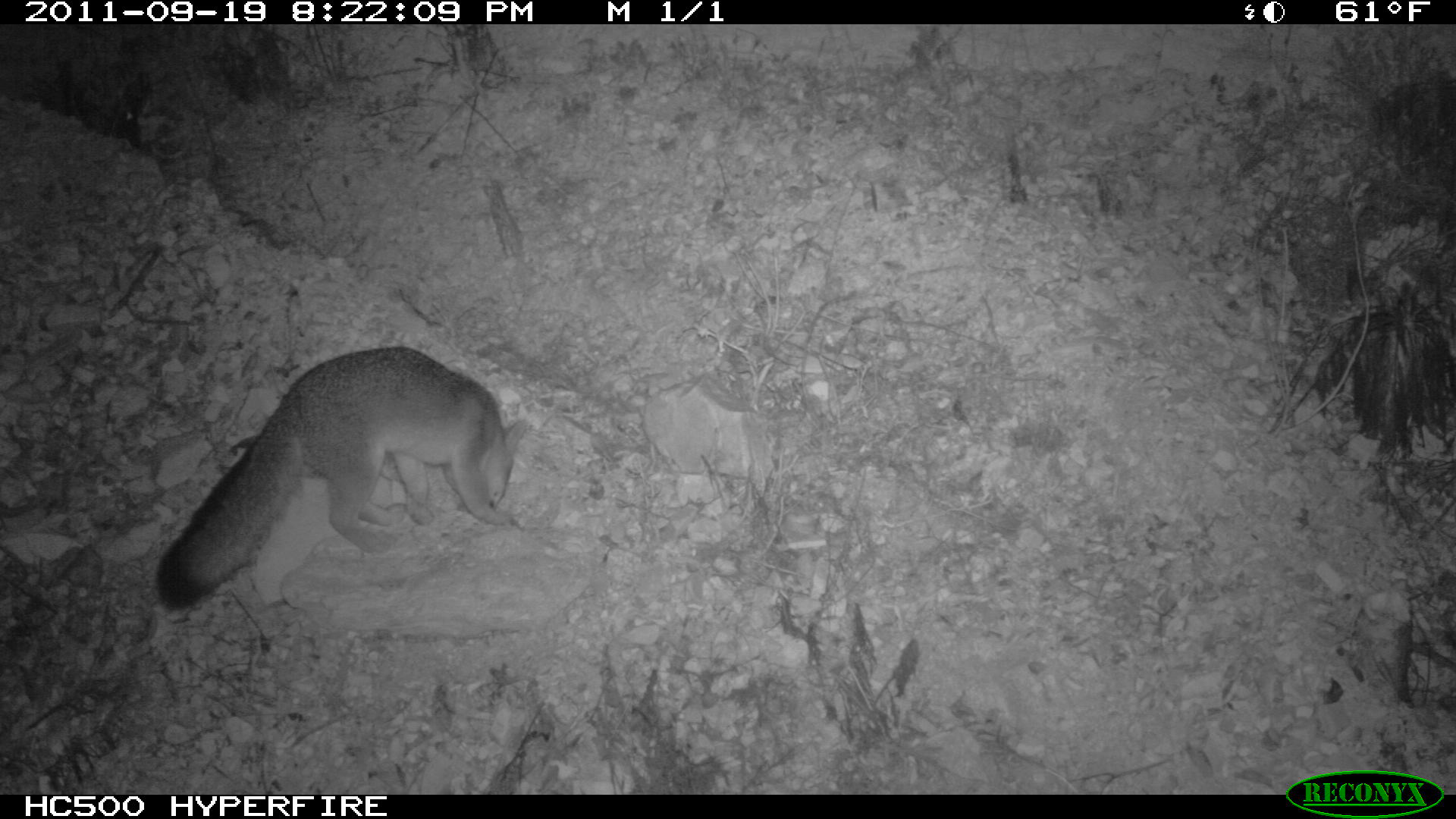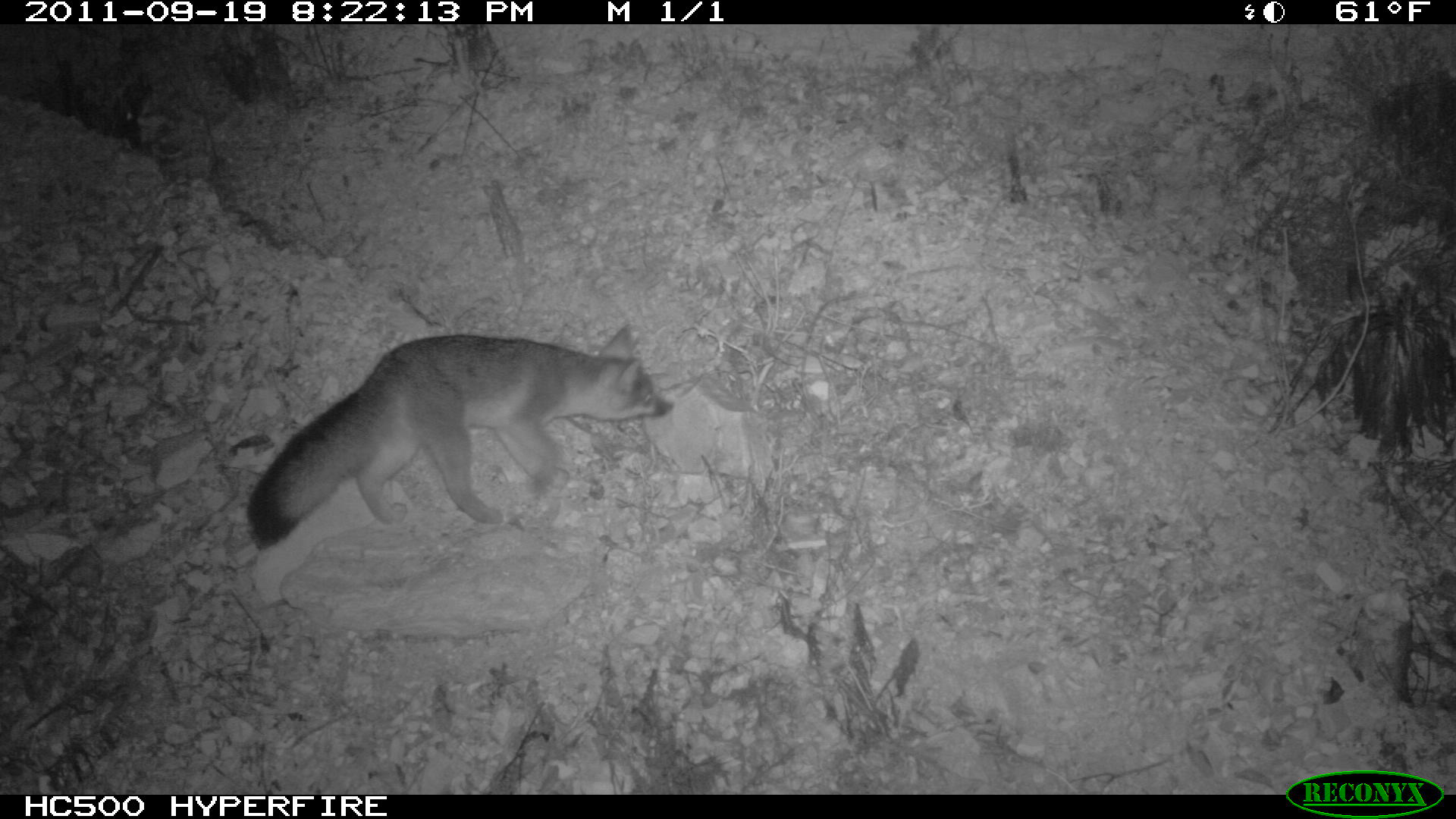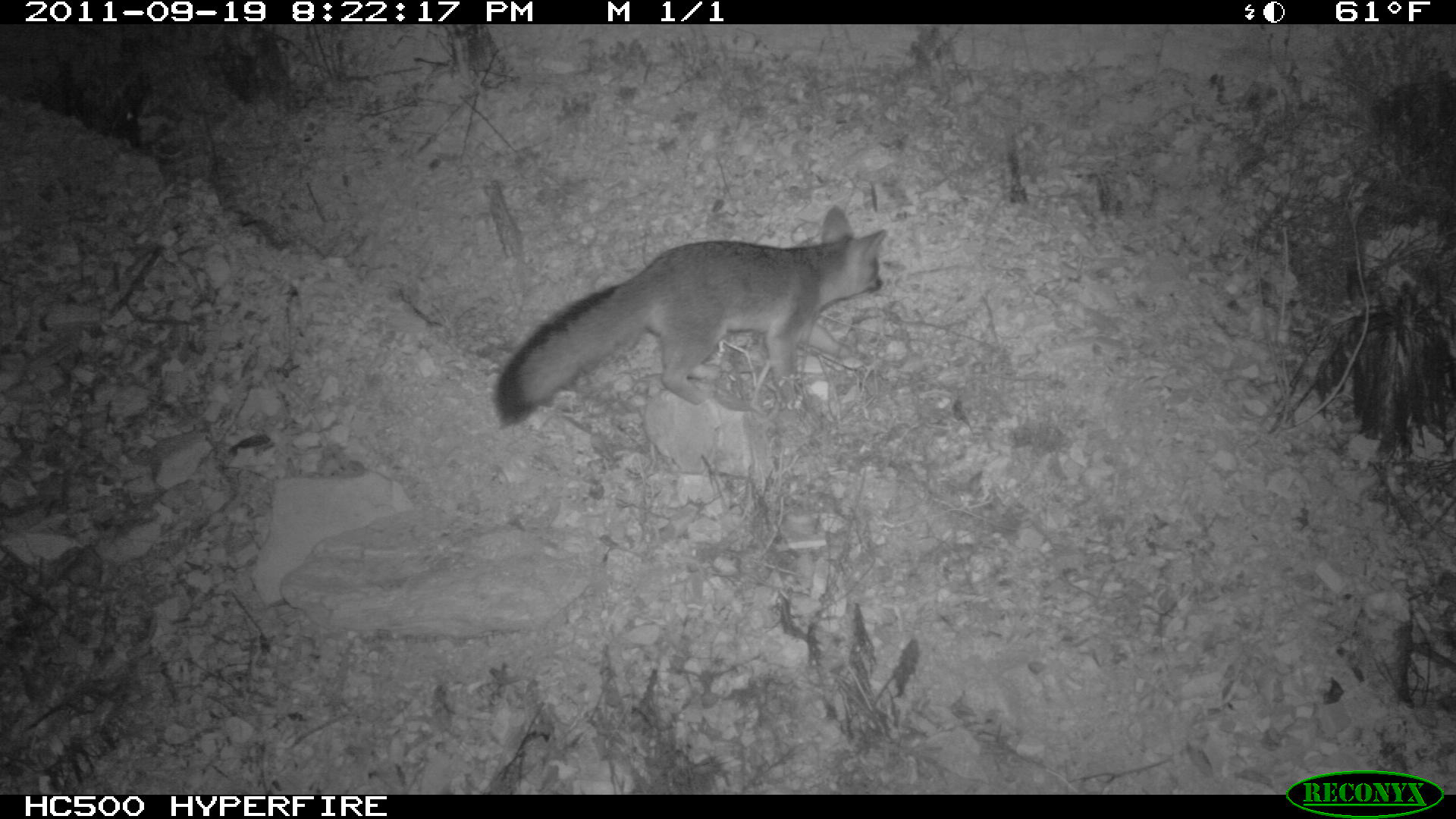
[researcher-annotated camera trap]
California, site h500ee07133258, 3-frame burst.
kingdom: Animalia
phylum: Chordata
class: Mammalia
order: Carnivora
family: Canidae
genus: Urocyon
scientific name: Urocyon littoralis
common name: island fox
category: fox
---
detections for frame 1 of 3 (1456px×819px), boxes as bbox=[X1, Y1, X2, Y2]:
fox: bbox=[155, 346, 525, 608]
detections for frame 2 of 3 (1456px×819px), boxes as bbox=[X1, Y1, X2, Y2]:
fox: bbox=[246, 323, 673, 550]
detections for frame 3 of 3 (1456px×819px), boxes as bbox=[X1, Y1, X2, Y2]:
fox: bbox=[490, 202, 888, 432]